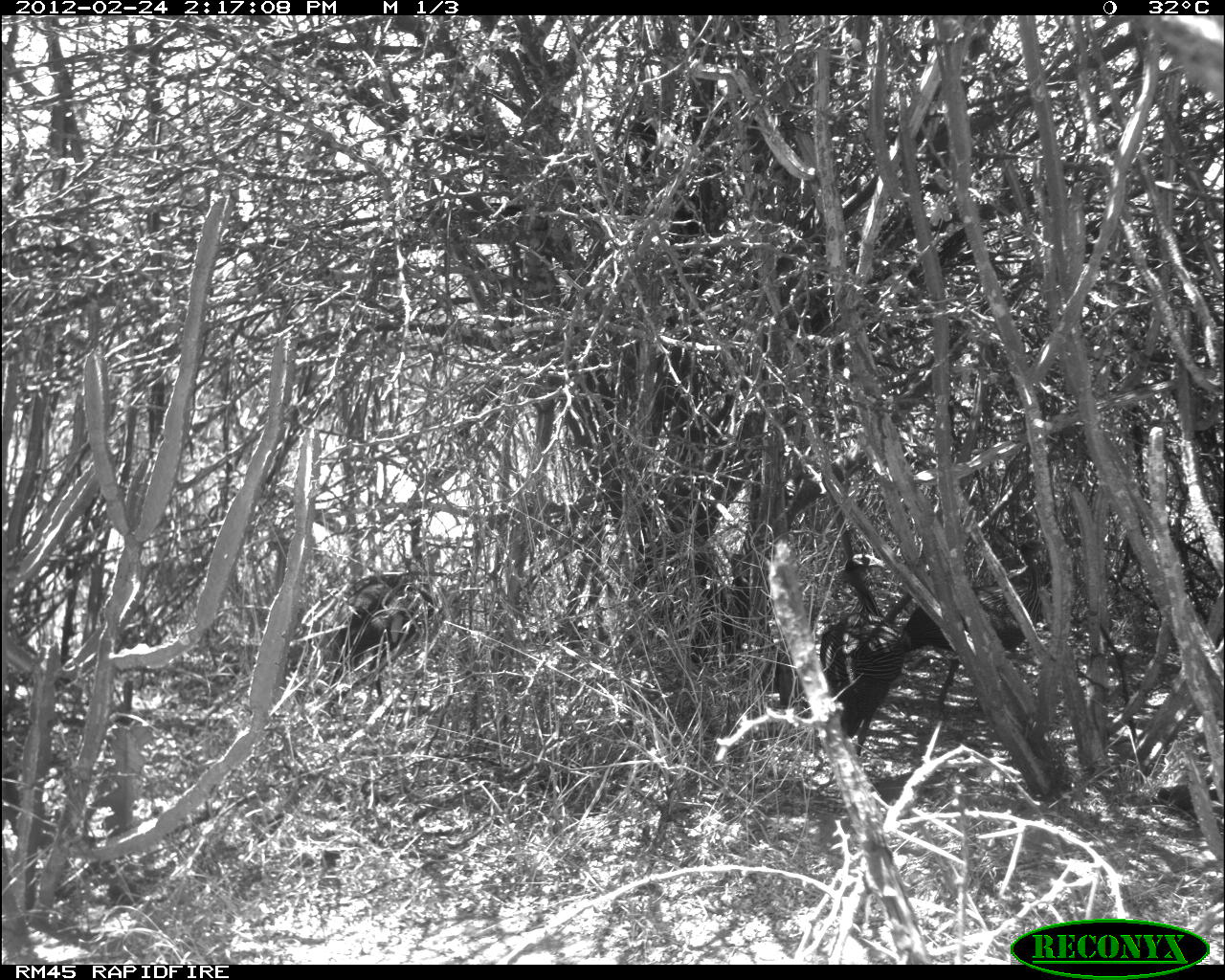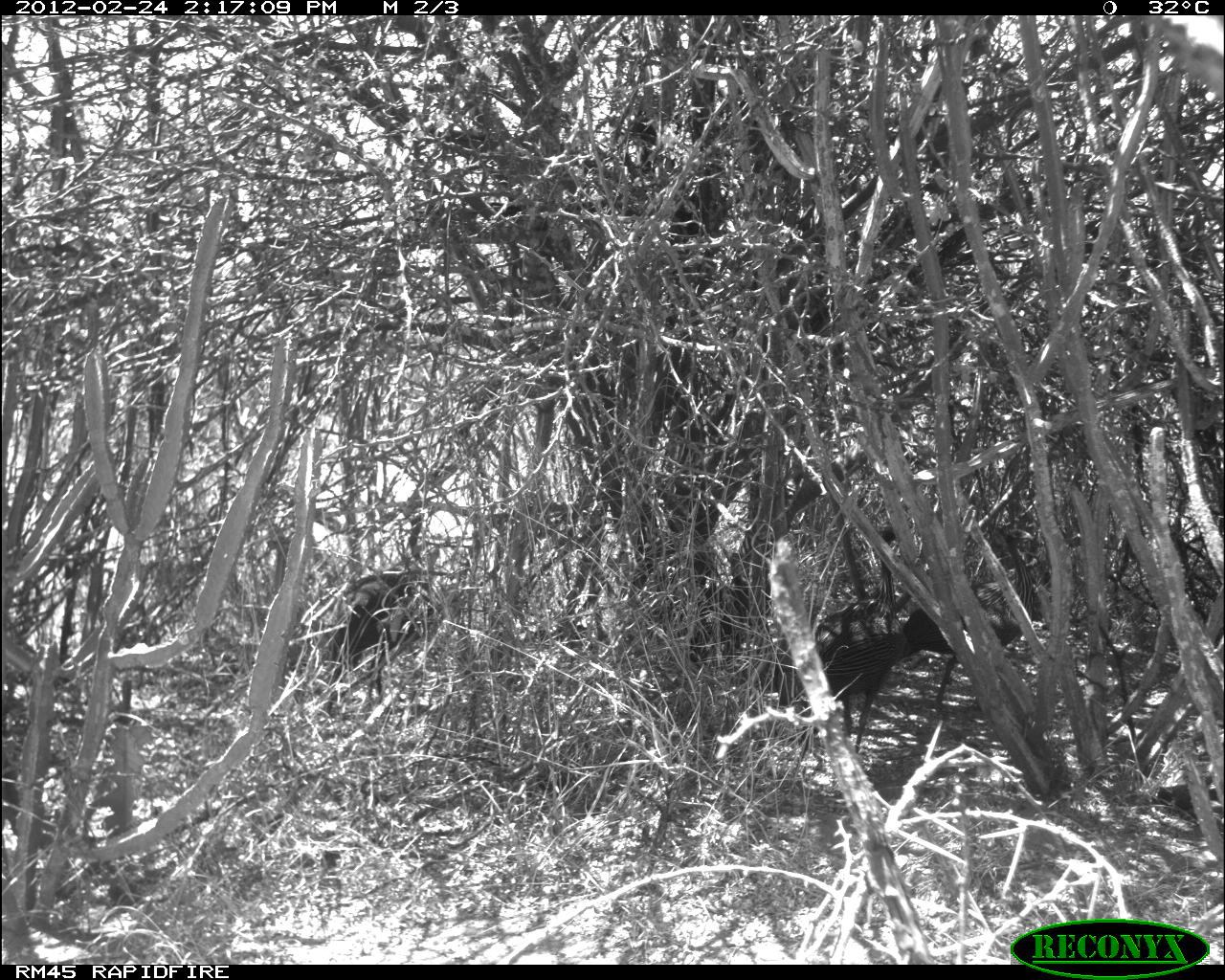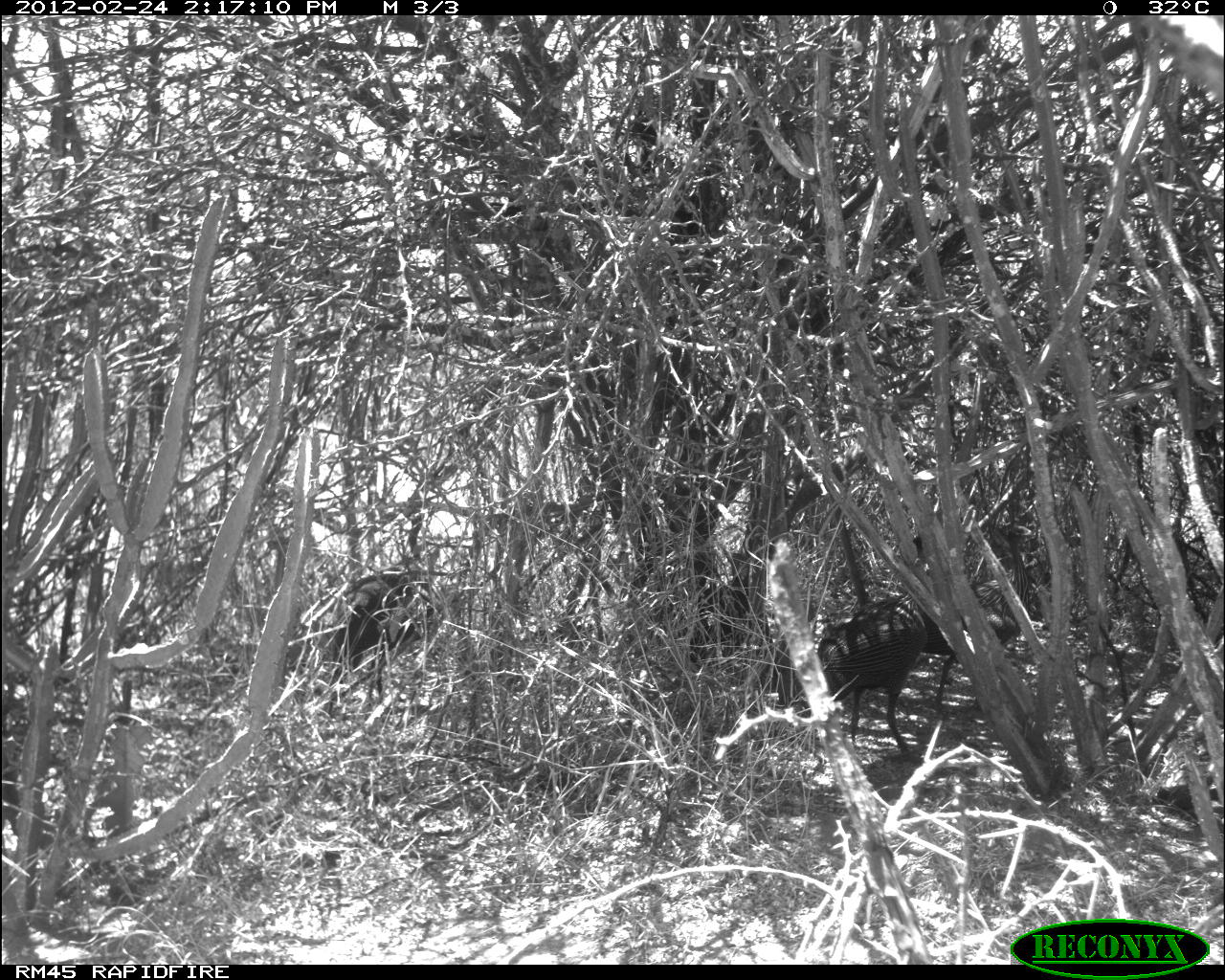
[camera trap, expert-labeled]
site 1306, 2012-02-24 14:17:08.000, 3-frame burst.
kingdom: Animalia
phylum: Chordata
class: Aves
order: Galliformes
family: Numididae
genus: Acryllium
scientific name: Acryllium vulturinum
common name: vulturine guineafowl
Acryllium vulturinum (vulturine guineafowl), count 3.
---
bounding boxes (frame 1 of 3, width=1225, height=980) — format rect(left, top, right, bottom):
acryllium vulturinum: rect(900, 537, 1045, 716); rect(315, 505, 435, 714); rect(818, 551, 910, 760)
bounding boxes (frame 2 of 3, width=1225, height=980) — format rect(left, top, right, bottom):
acryllium vulturinum: rect(771, 516, 915, 752); rect(322, 505, 438, 717); rect(903, 524, 1036, 708)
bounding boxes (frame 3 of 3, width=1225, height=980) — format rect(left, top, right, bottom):
acryllium vulturinum: rect(786, 530, 931, 756); rect(892, 533, 1036, 718); rect(328, 511, 436, 703)